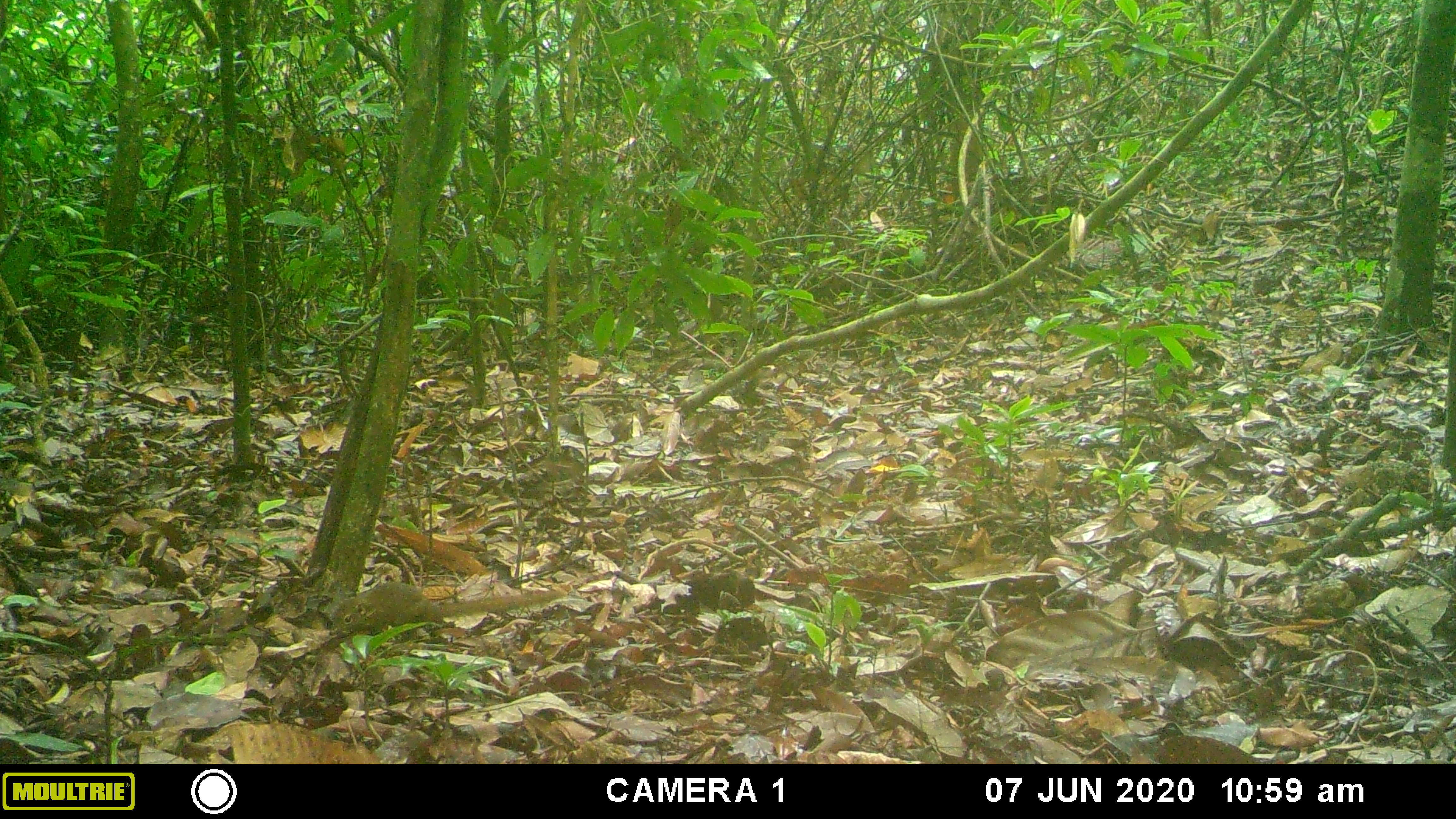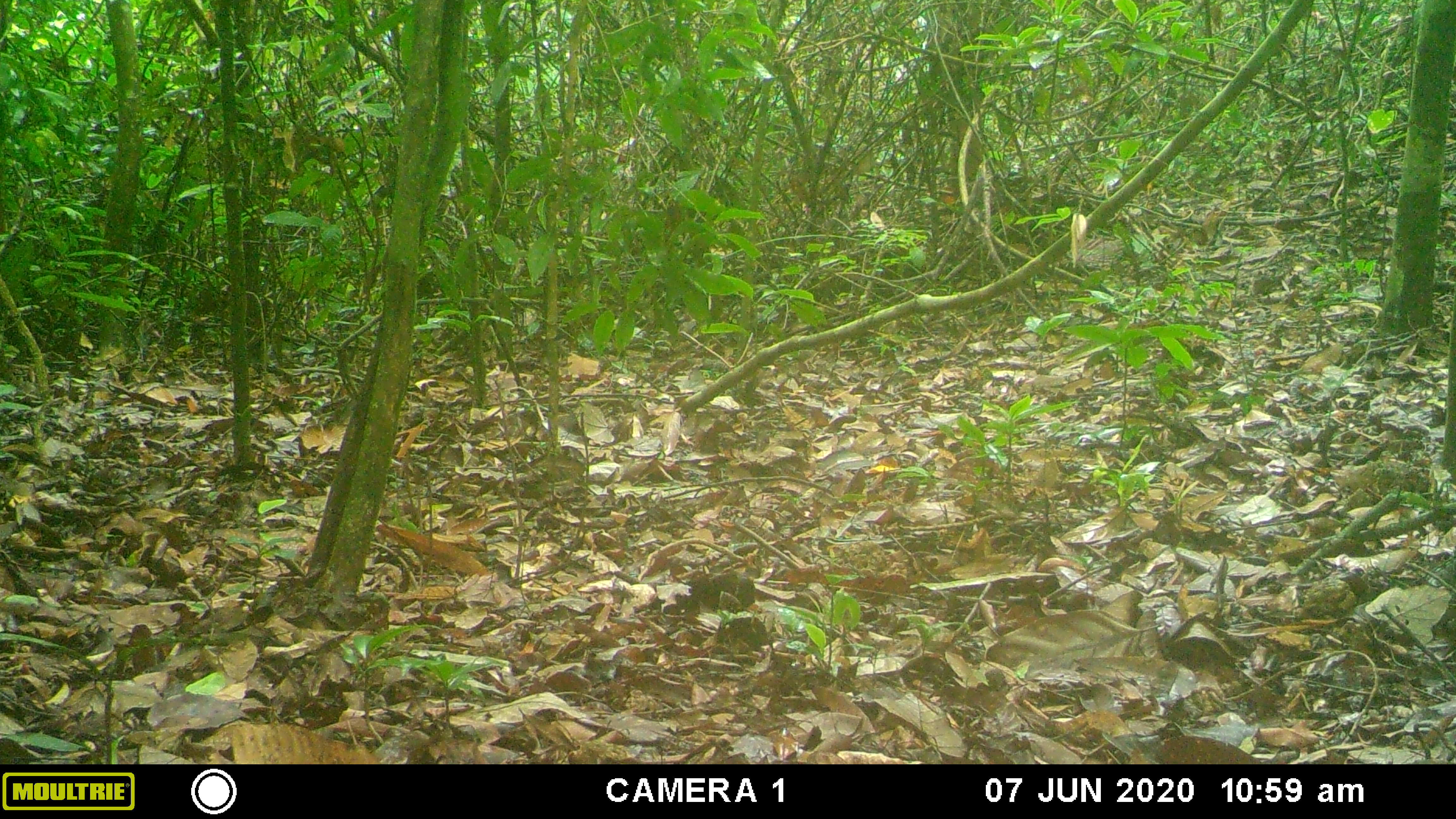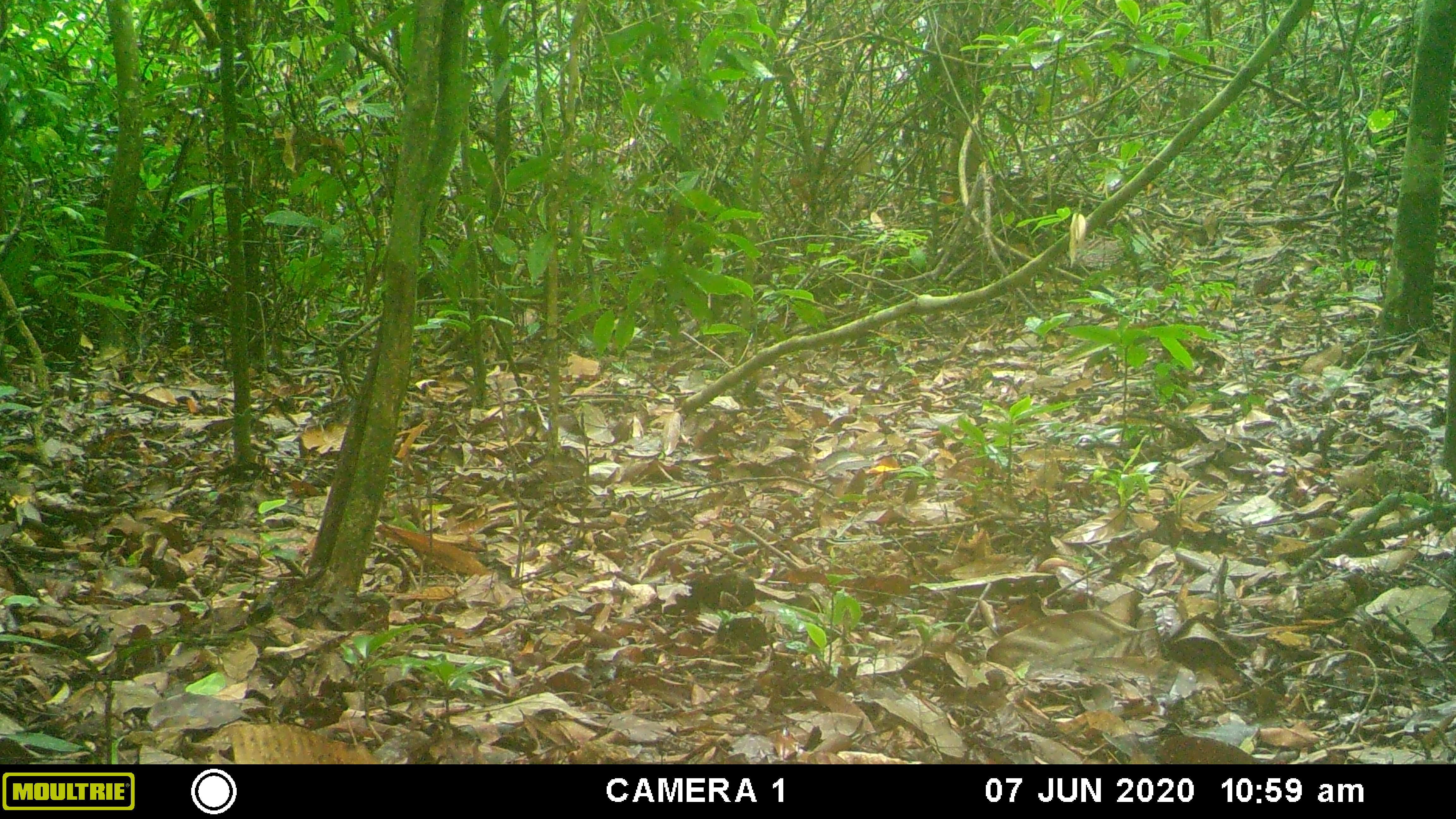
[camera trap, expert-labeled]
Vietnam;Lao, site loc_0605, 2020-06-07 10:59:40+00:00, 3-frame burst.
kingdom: Animalia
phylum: Chordata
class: Mammalia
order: Scandentia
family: Tupaiidae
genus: Tupaia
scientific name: Tupaia belangeri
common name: northern treeshrew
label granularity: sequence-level